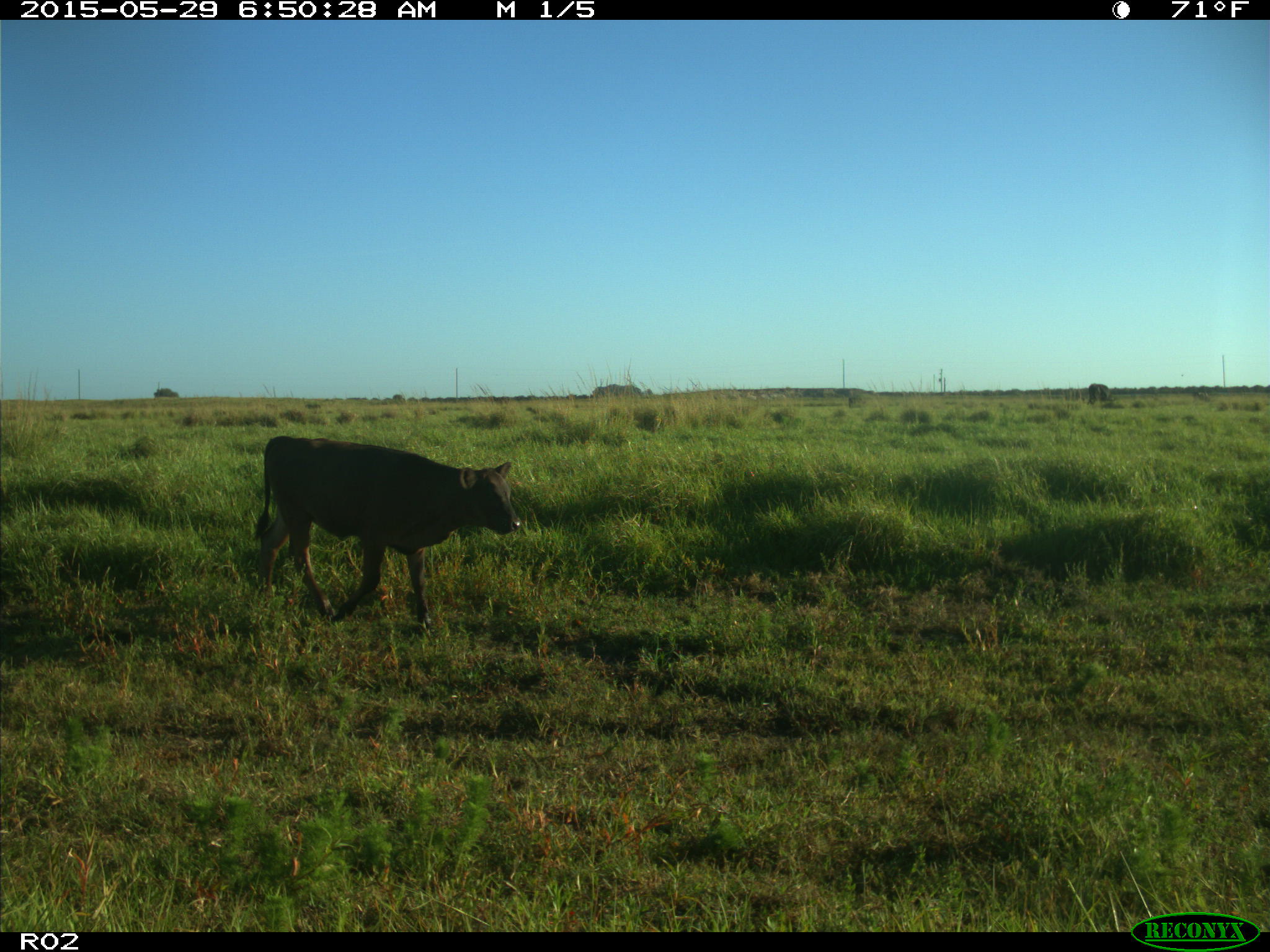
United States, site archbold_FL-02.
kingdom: Animalia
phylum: Chordata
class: Mammalia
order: Artiodactyla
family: Bovidae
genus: Bos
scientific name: Bos taurus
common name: domestic cow